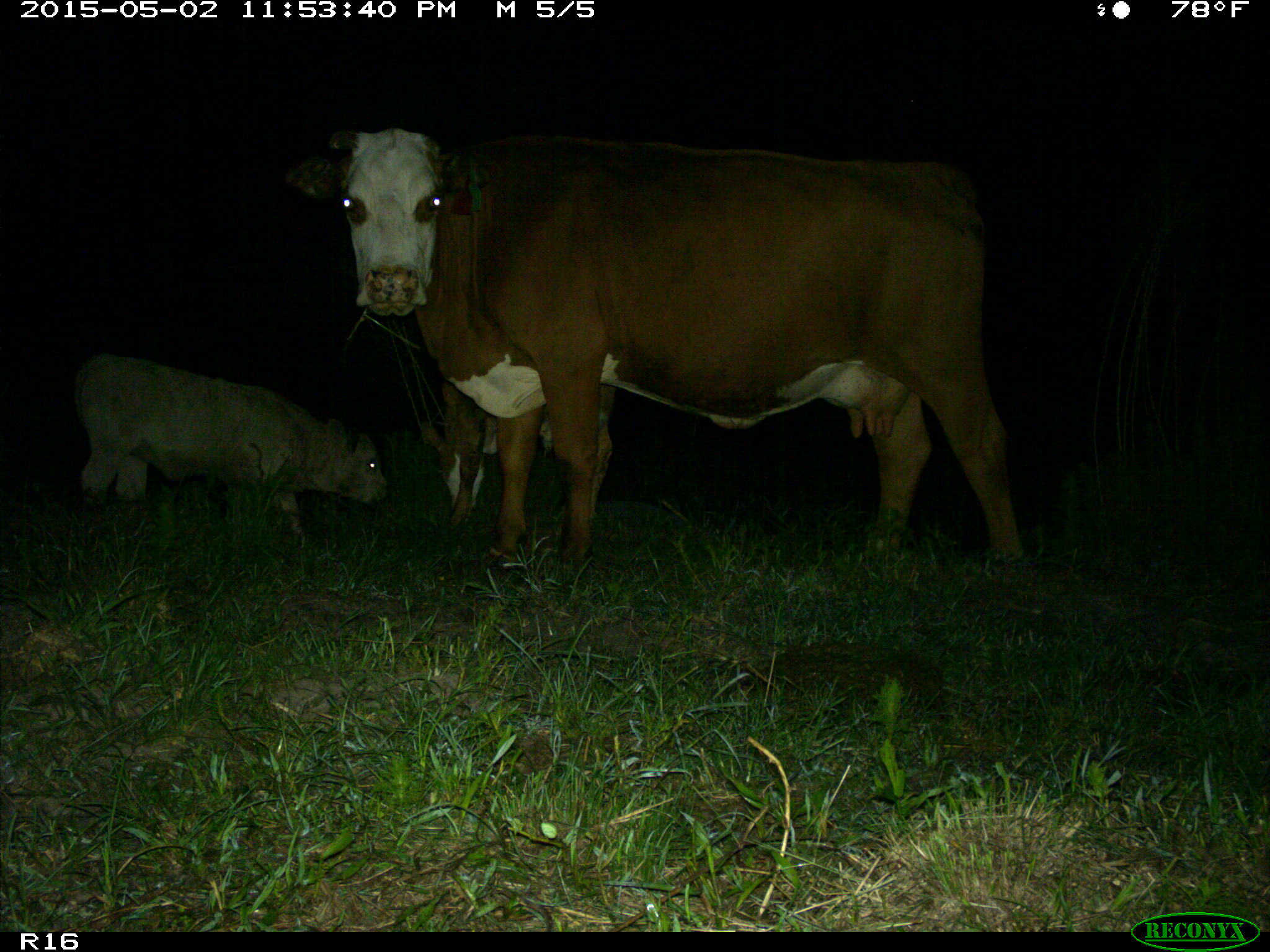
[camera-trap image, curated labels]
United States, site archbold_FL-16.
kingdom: Animalia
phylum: Chordata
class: Mammalia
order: Artiodactyla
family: Bovidae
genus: Bos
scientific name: Bos taurus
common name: domestic cow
Bos taurus (domestic cow).